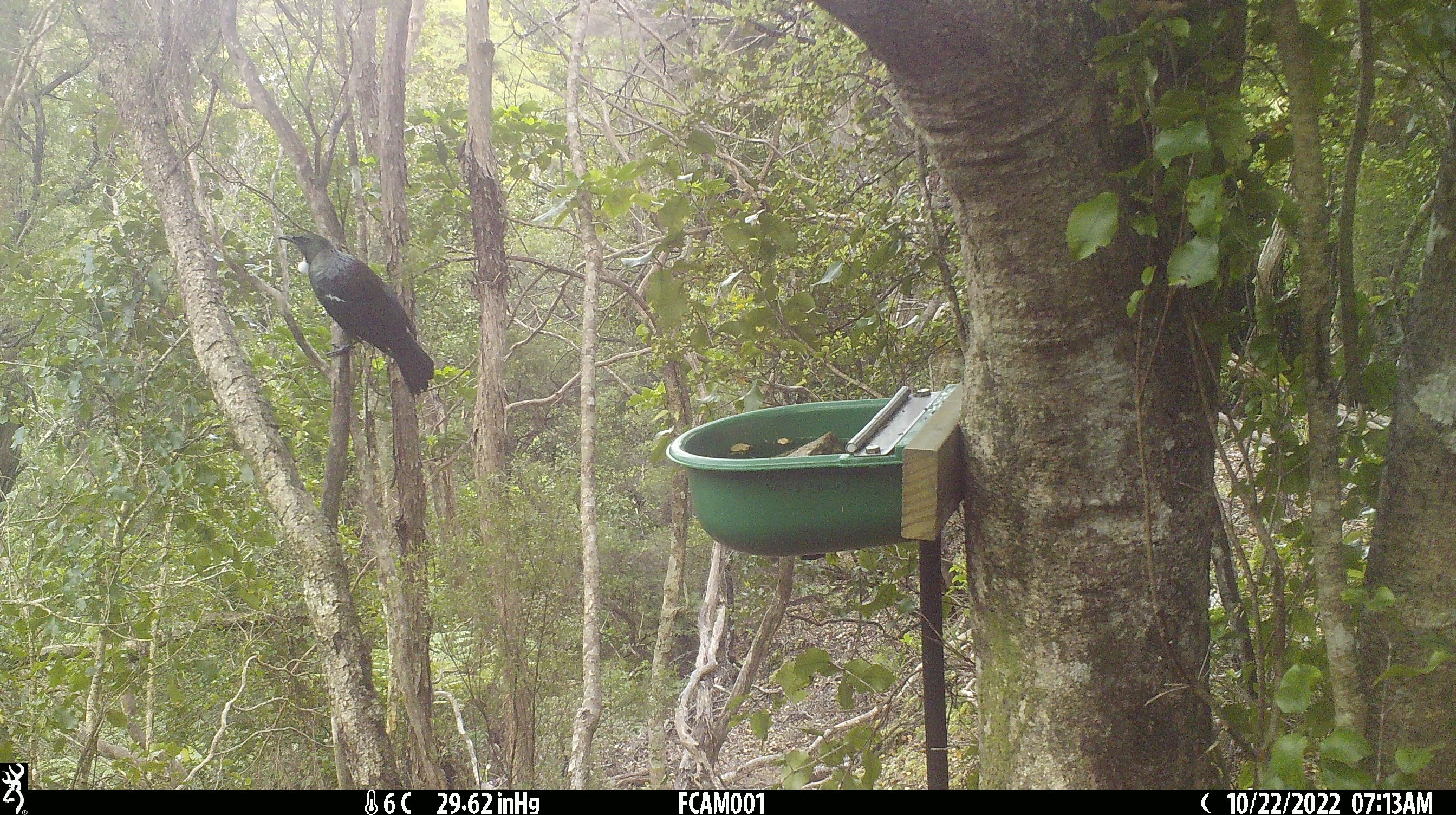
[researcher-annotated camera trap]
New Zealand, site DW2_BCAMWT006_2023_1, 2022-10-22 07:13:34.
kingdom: Animalia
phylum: Chordata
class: Aves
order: Passeriformes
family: Meliphagidae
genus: Prosthemadera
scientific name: Prosthemadera novaeseelandiae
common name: tui